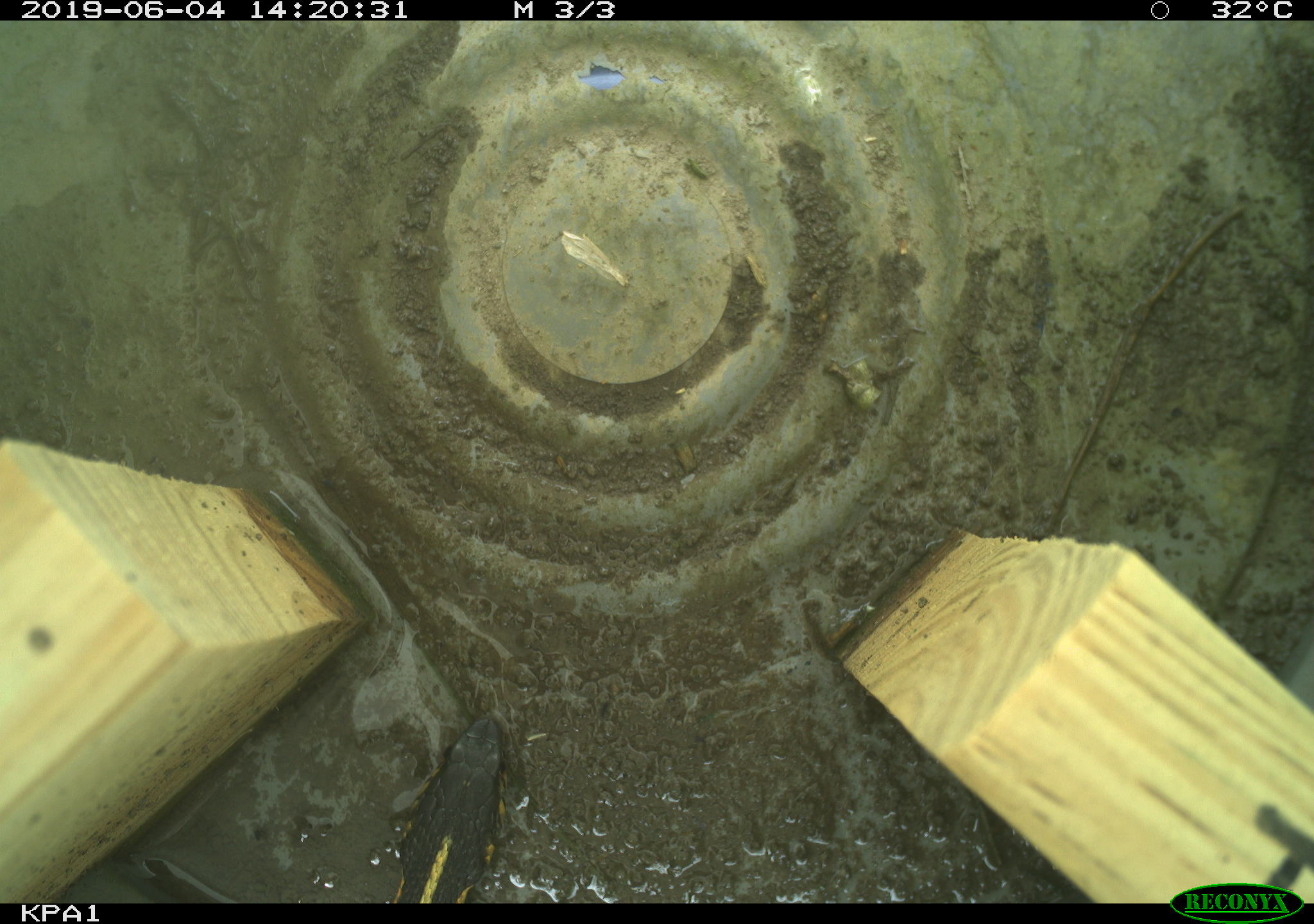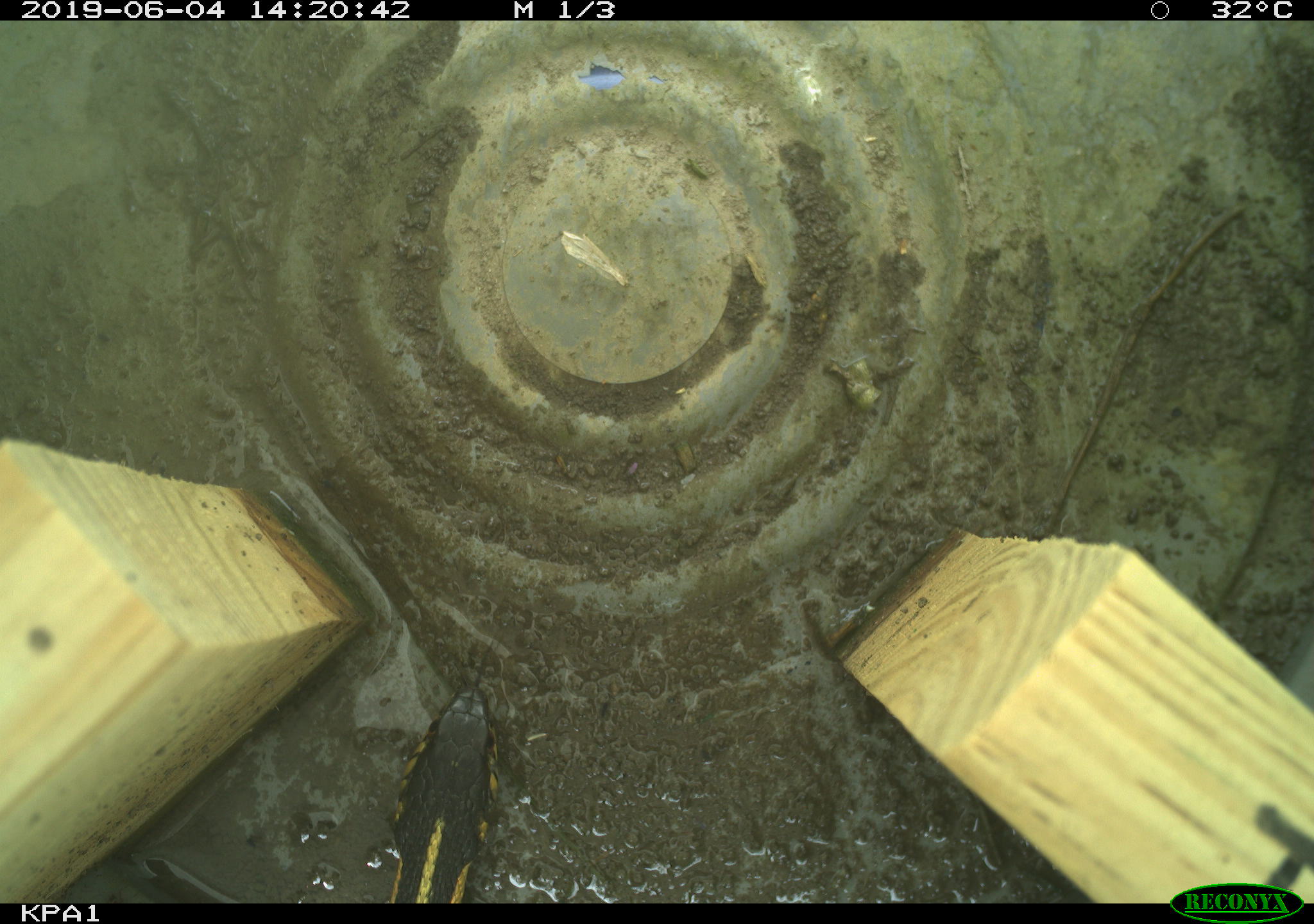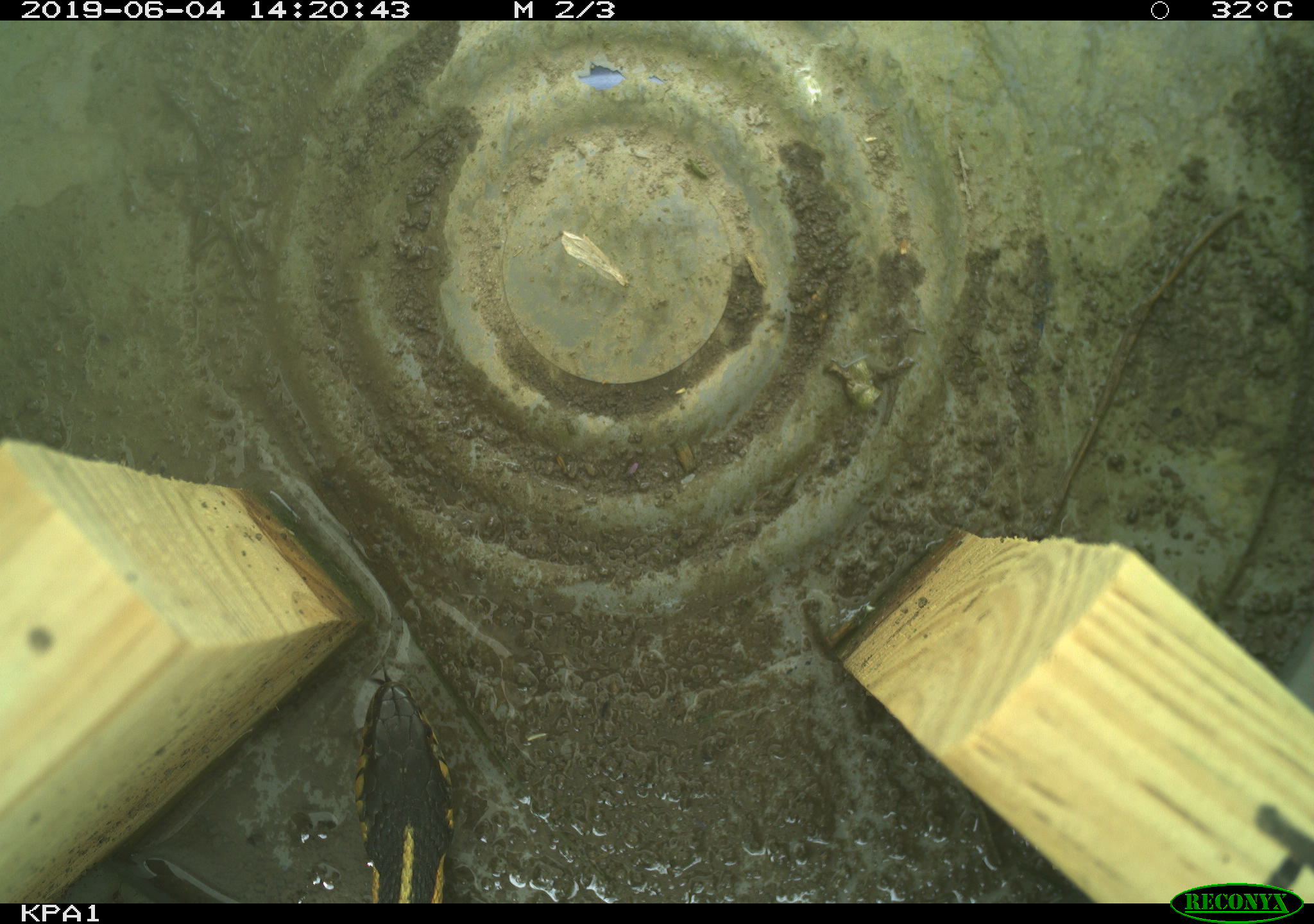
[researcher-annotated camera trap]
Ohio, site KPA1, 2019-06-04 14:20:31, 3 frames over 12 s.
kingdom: Animalia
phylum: Chordata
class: Reptilia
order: Squamata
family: Colubridae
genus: Thamnophis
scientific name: Thamnophis sirtalis sirtalis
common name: eastern gartersnake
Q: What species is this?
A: Eastern gartersnake (Thamnophis sirtalis sirtalis).